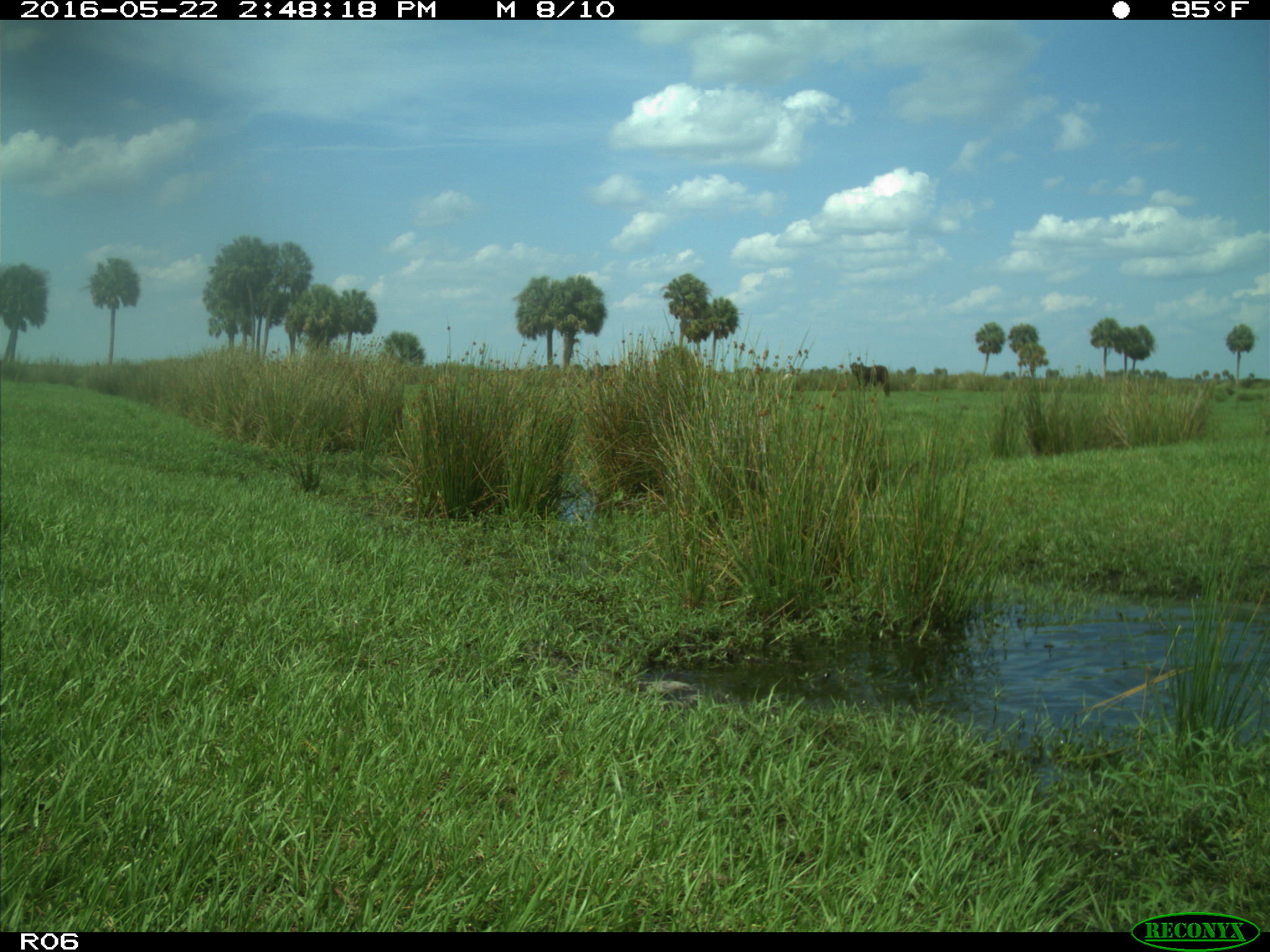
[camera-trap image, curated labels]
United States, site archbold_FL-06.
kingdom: Animalia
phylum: Chordata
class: Mammalia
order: Artiodactyla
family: Bovidae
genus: Bos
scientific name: Bos taurus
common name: domestic cow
Bos taurus (domestic cow).